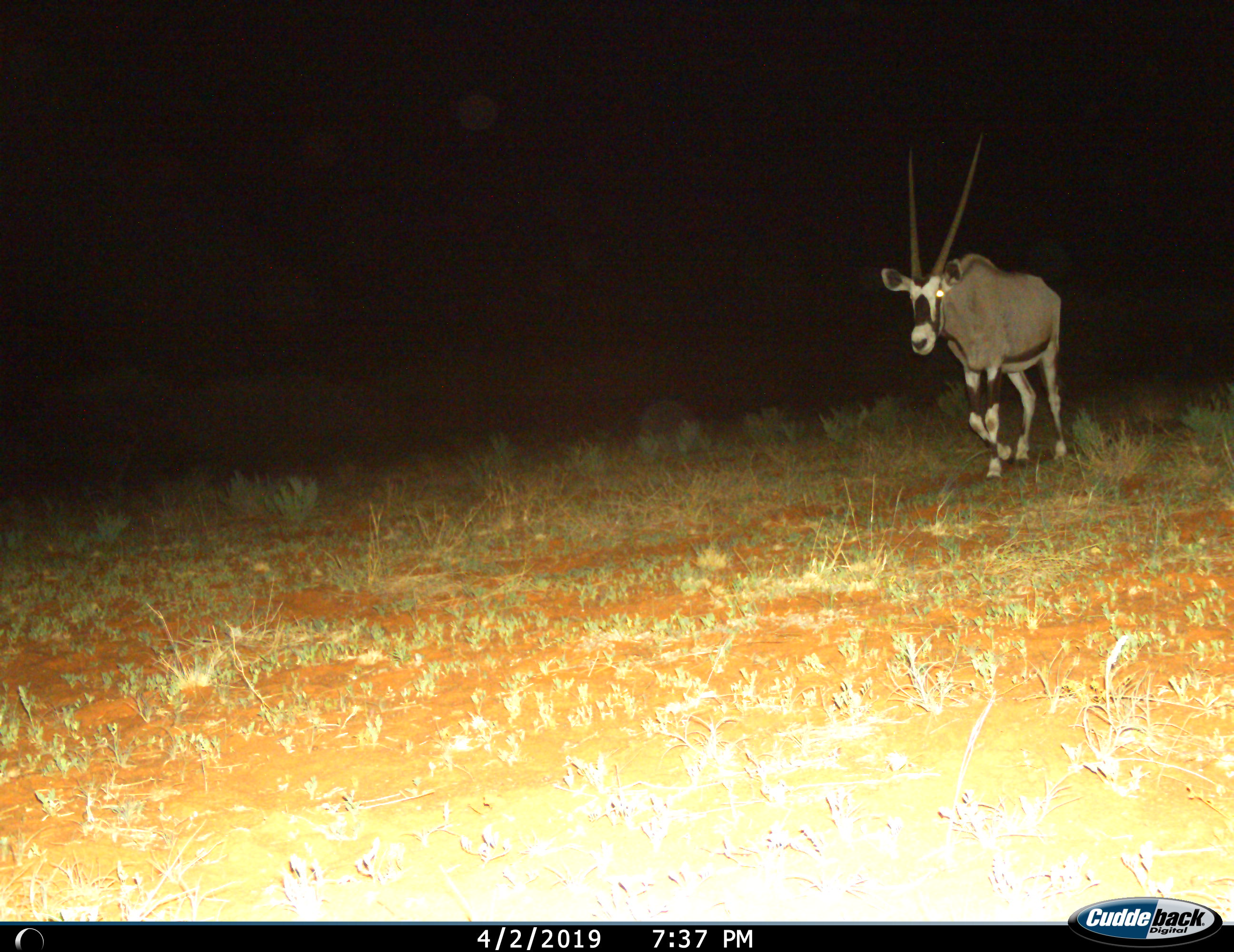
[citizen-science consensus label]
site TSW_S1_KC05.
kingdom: Animalia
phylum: Chordata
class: Mammalia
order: Artiodactyla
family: Bovidae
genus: Oryx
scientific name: Oryx gazella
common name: gemsbok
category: oryx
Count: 1.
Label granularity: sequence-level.